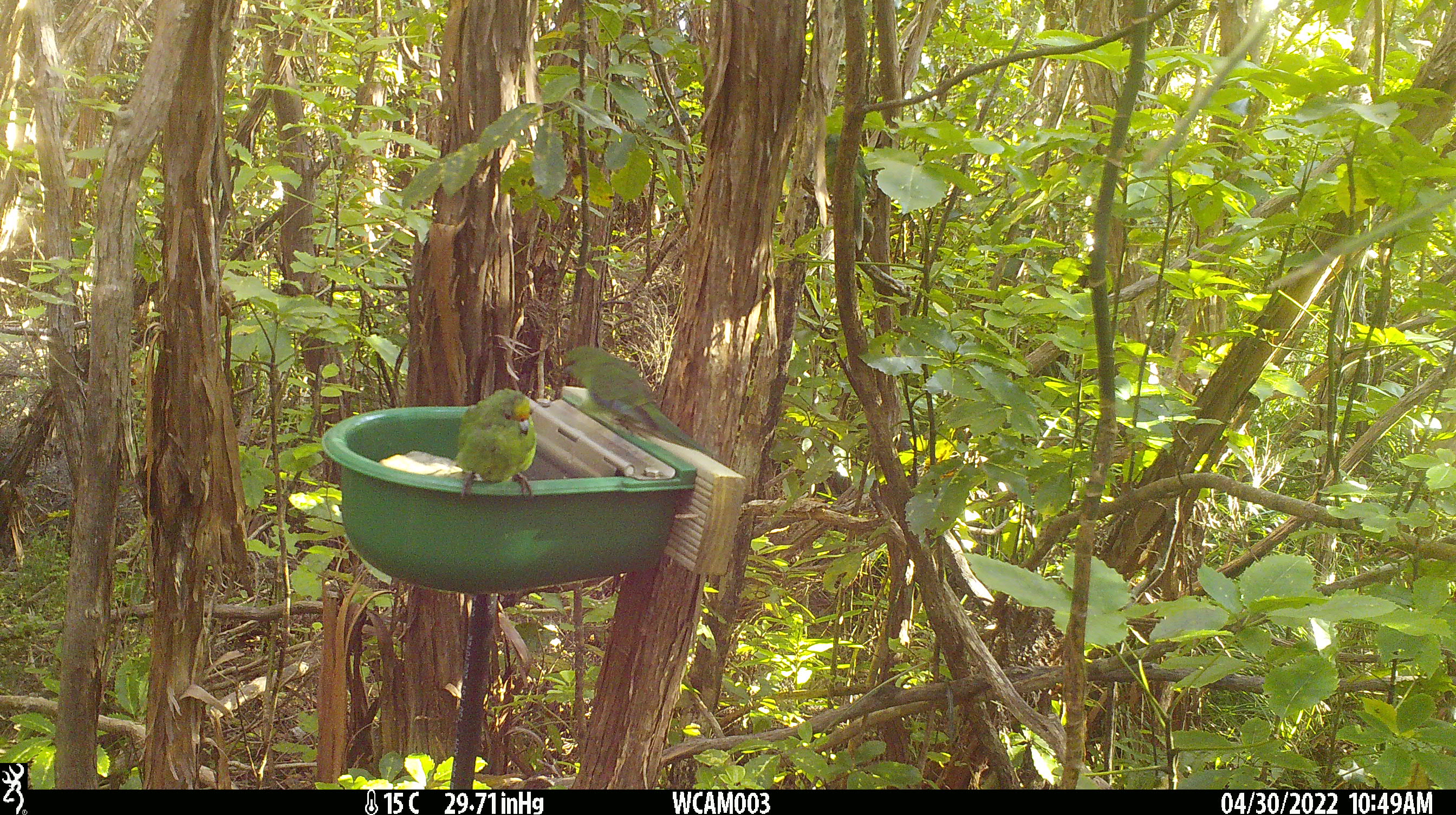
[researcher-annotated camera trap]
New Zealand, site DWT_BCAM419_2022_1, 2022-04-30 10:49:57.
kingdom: Animalia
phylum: Chordata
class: Aves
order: Psittaciformes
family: Psittaculidae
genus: Cyanoramphus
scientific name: Cyanoramphus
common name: parakeet